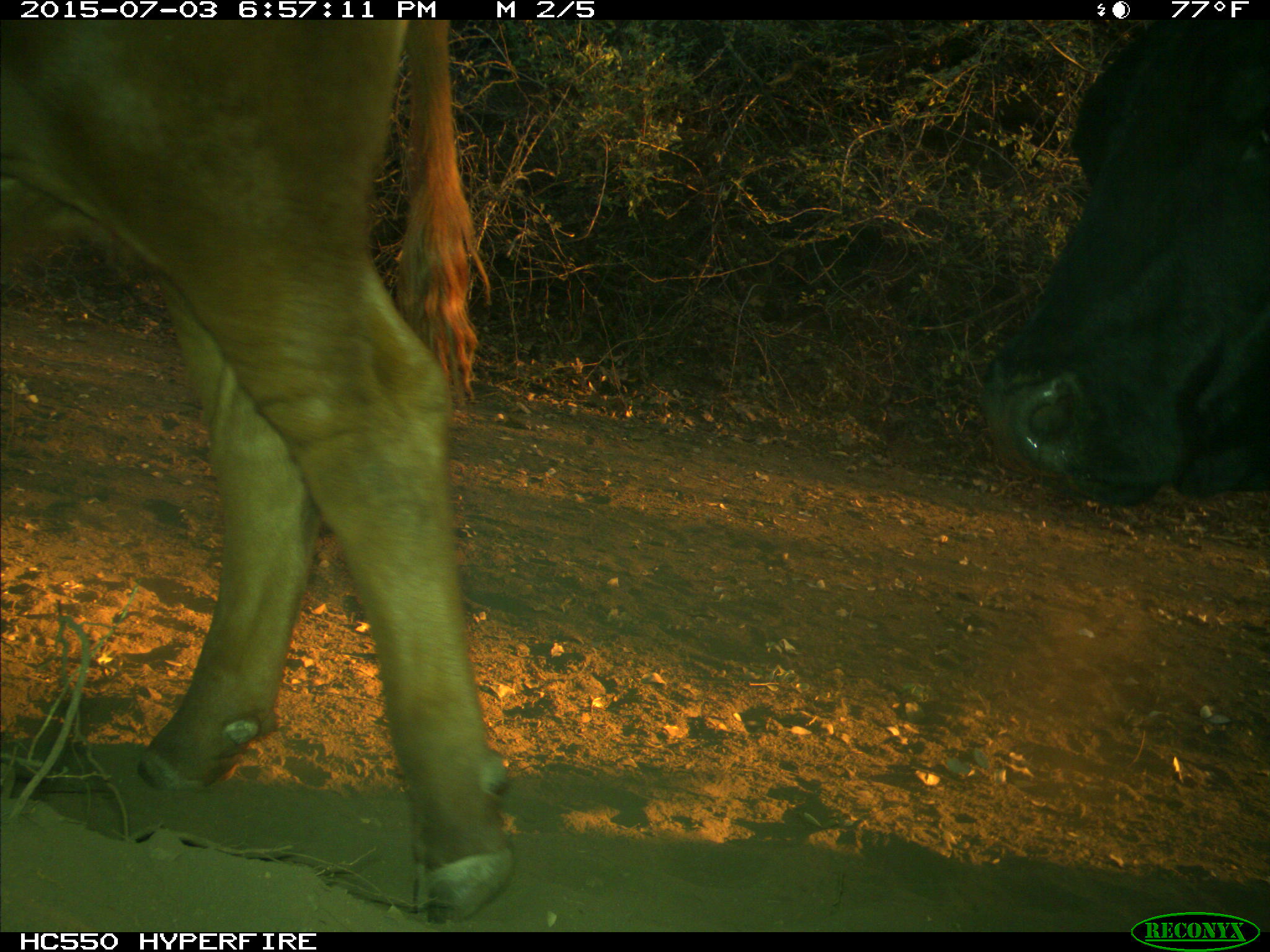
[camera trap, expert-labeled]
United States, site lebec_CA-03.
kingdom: Animalia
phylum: Chordata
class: Mammalia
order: Artiodactyla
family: Bovidae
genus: Bos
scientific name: Bos taurus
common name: domestic cow